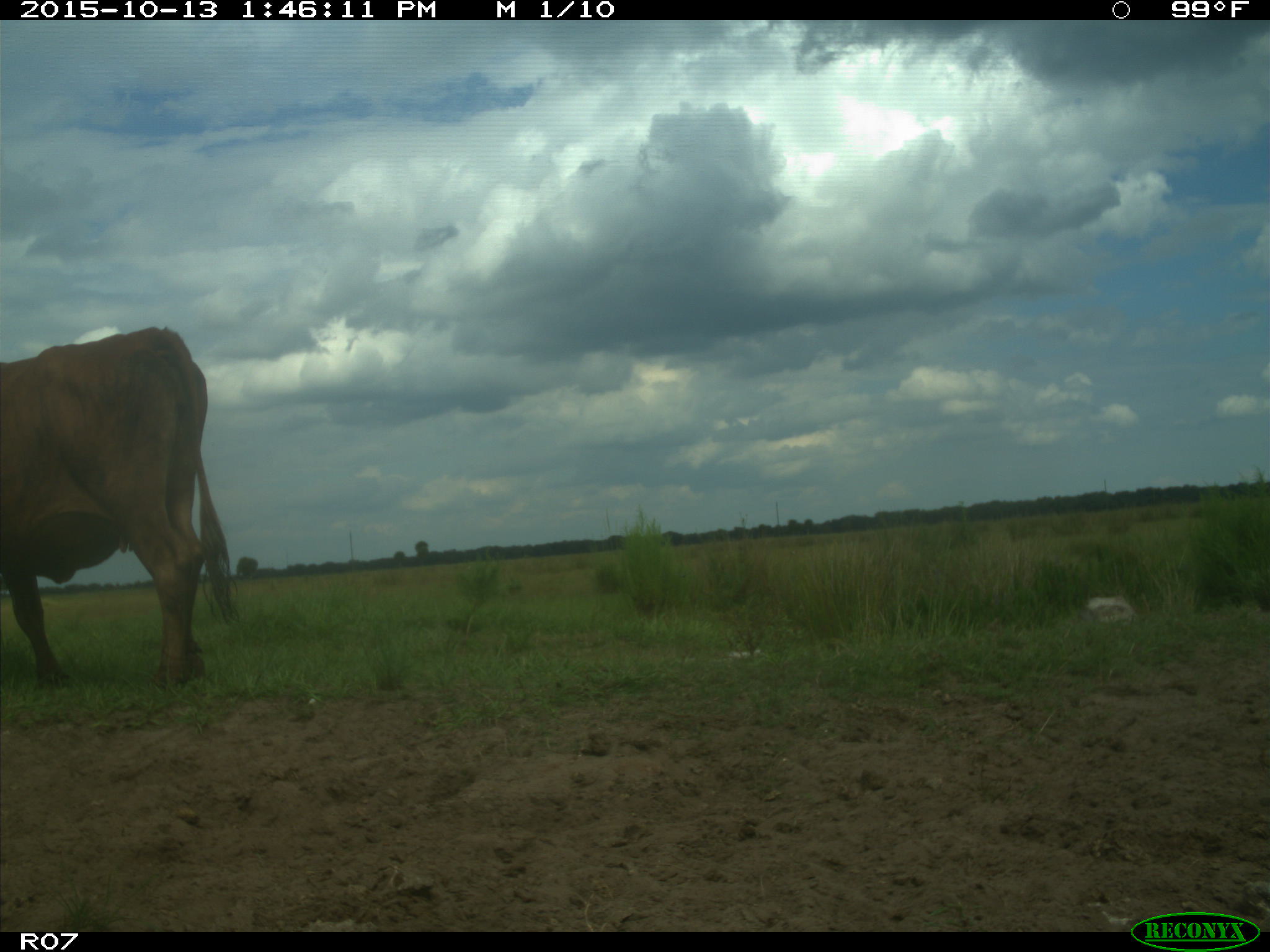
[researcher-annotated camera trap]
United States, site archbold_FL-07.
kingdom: Animalia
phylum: Chordata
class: Mammalia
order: Artiodactyla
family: Bovidae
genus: Bos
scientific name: Bos taurus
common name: domestic cow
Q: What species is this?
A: Bos taurus (domestic cow).